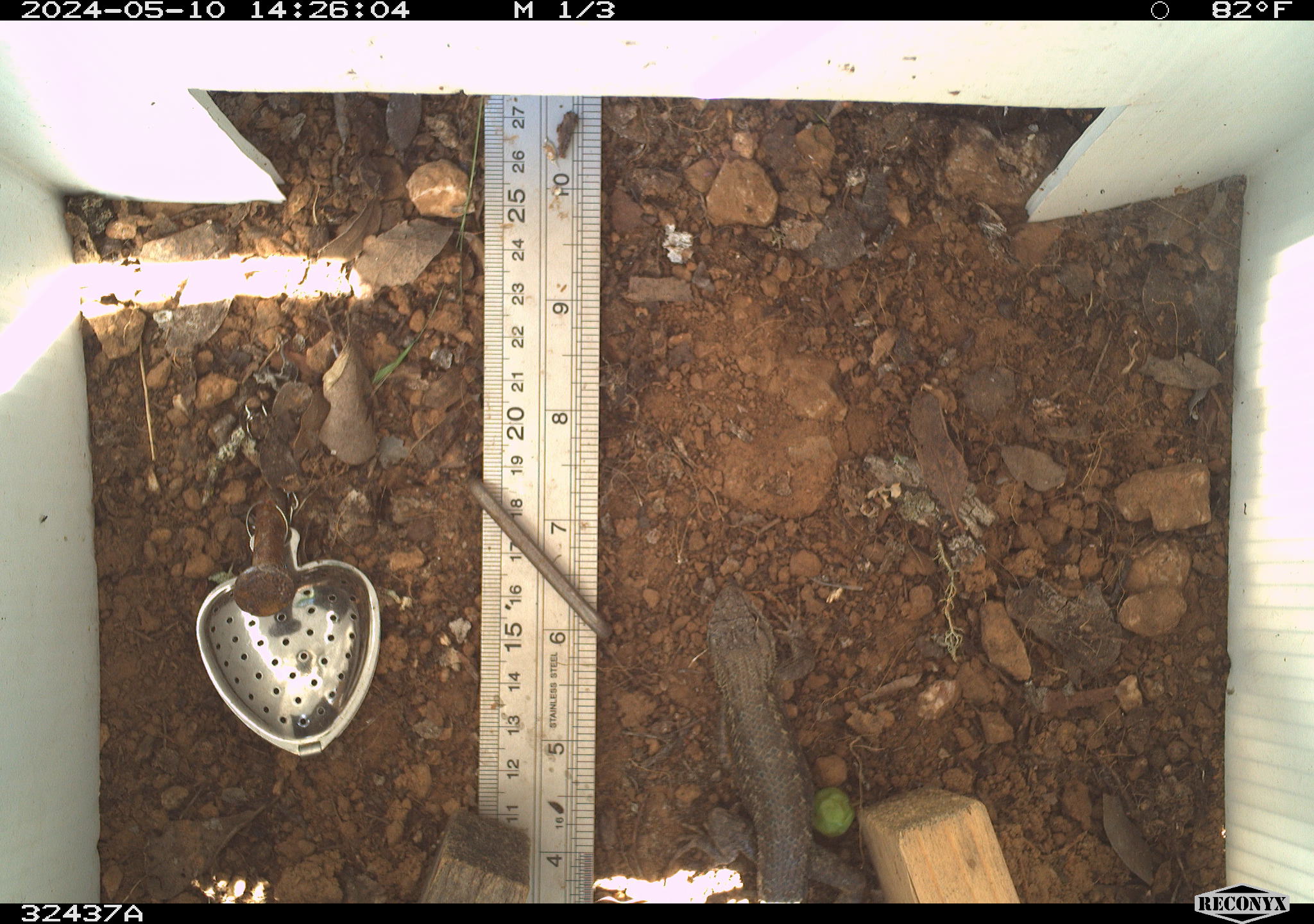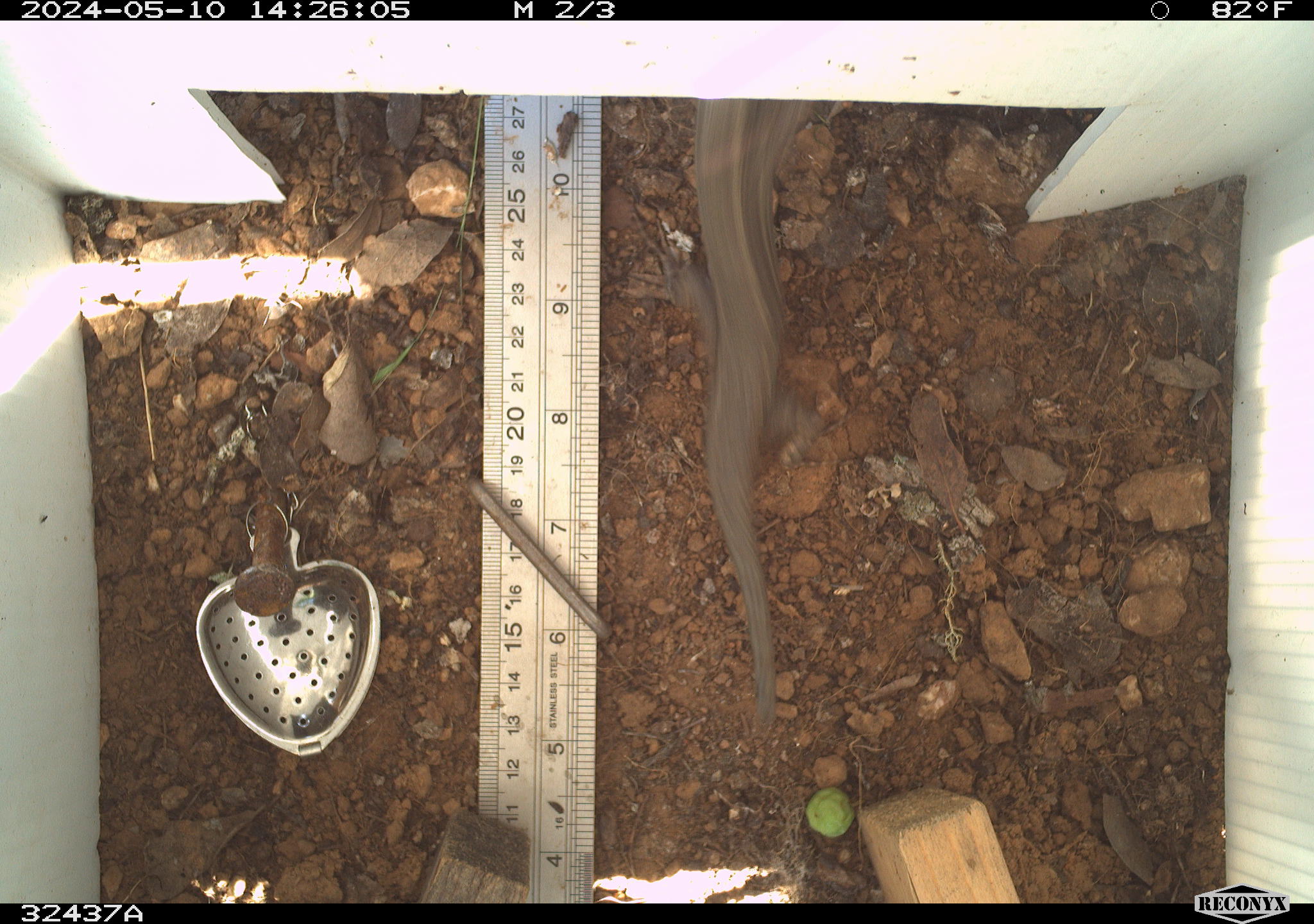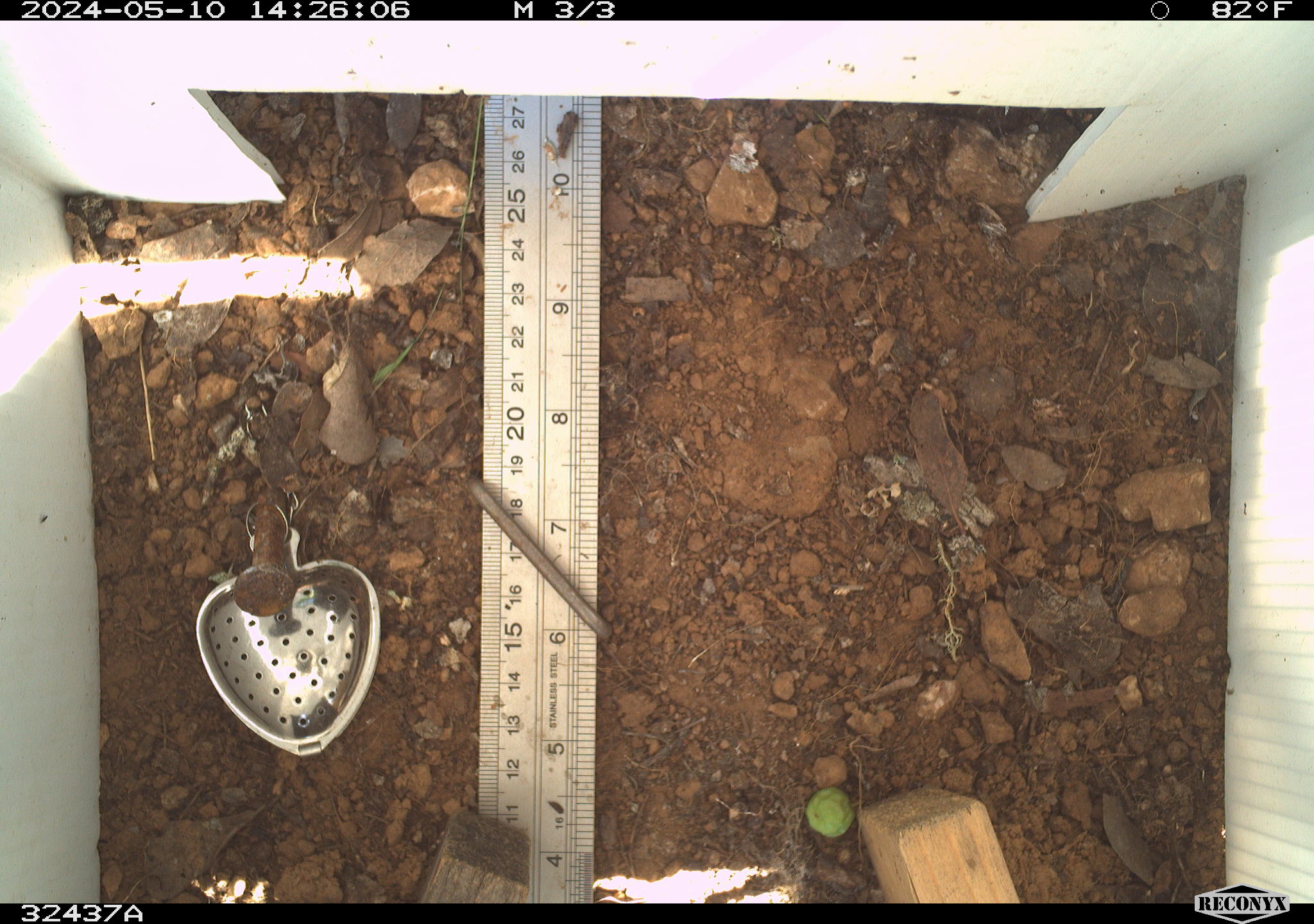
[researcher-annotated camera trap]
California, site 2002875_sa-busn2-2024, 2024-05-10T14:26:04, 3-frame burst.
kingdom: Animalia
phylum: Chordata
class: Reptilia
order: Squamata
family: Phrynosomatidae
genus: Sceloporus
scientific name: Sceloporus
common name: spiny lizards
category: sceloporus species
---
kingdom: Animalia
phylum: Chordata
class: Reptilia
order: Squamata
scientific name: Squamata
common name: lizards and snakes